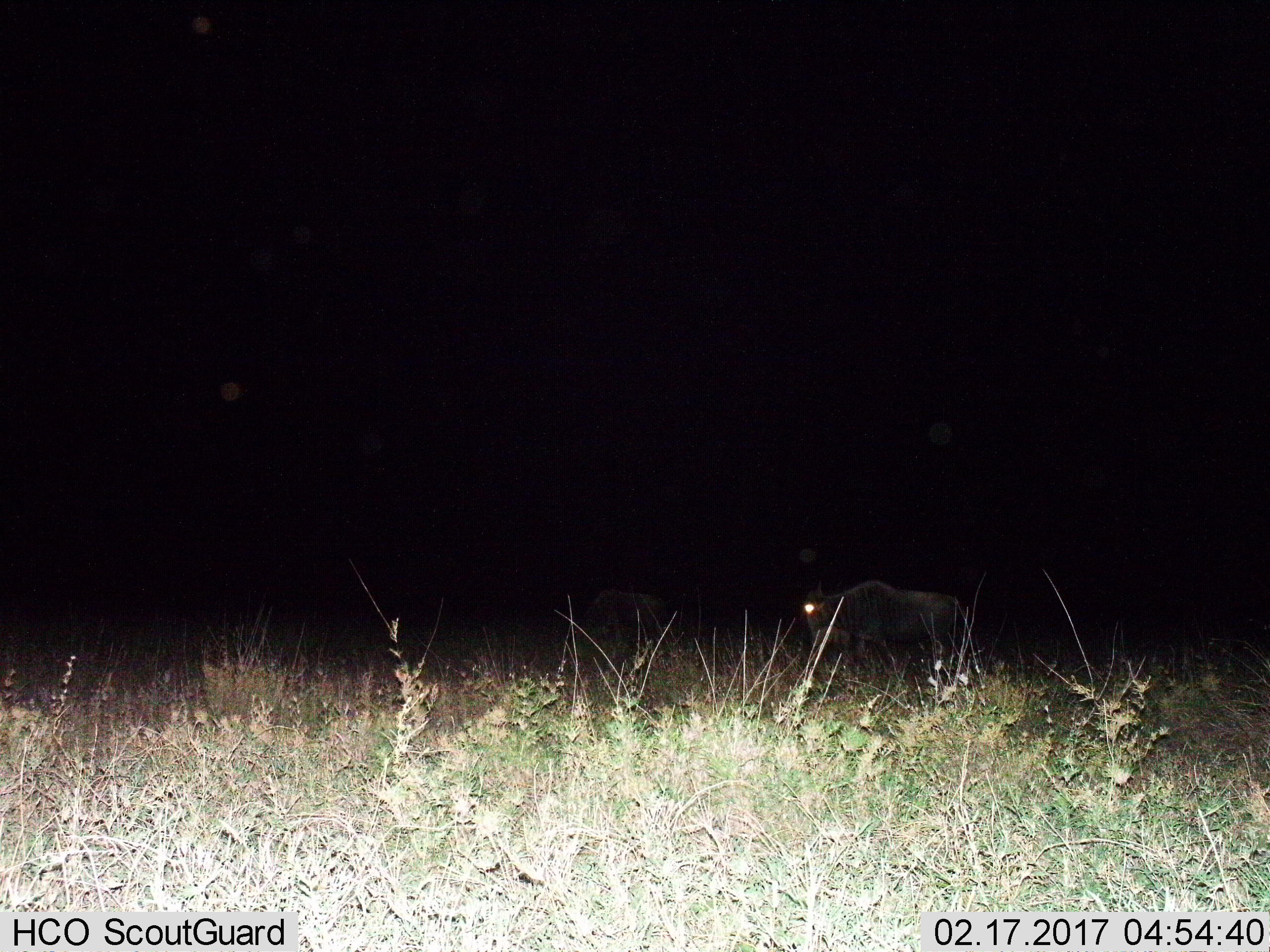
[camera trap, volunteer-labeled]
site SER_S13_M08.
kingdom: Animalia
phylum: Chordata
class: Mammalia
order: Artiodactyla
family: Bovidae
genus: Connochaetes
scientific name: Connochaetes taurinus taurinus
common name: blue wildebeest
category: wildebeestblue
Wildebeestblue (blue wildebeest) (Connochaetes taurinus taurinus), count 2. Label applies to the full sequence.